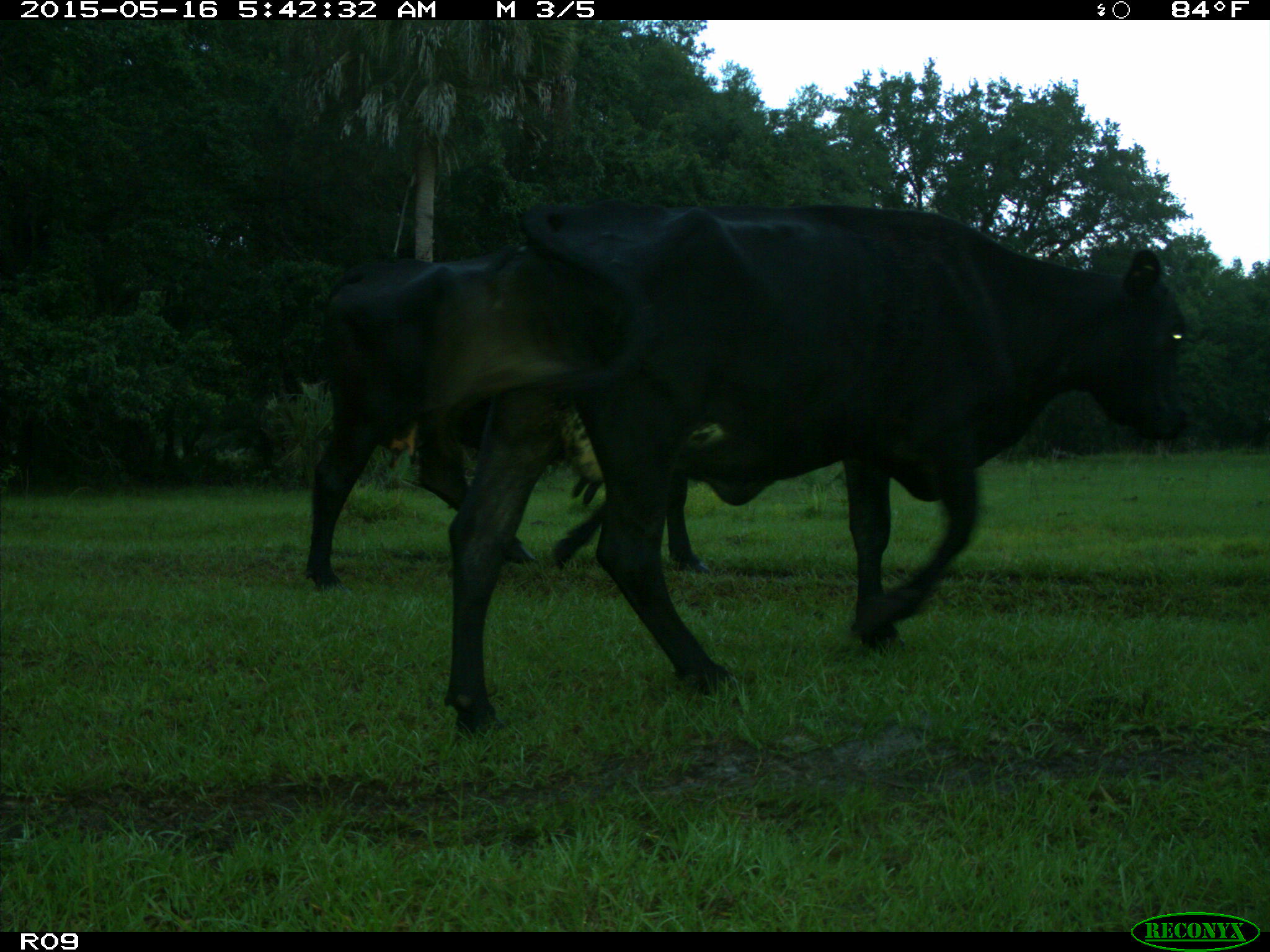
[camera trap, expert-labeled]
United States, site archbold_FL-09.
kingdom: Animalia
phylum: Chordata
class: Mammalia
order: Artiodactyla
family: Bovidae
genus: Bos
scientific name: Bos taurus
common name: domestic cow